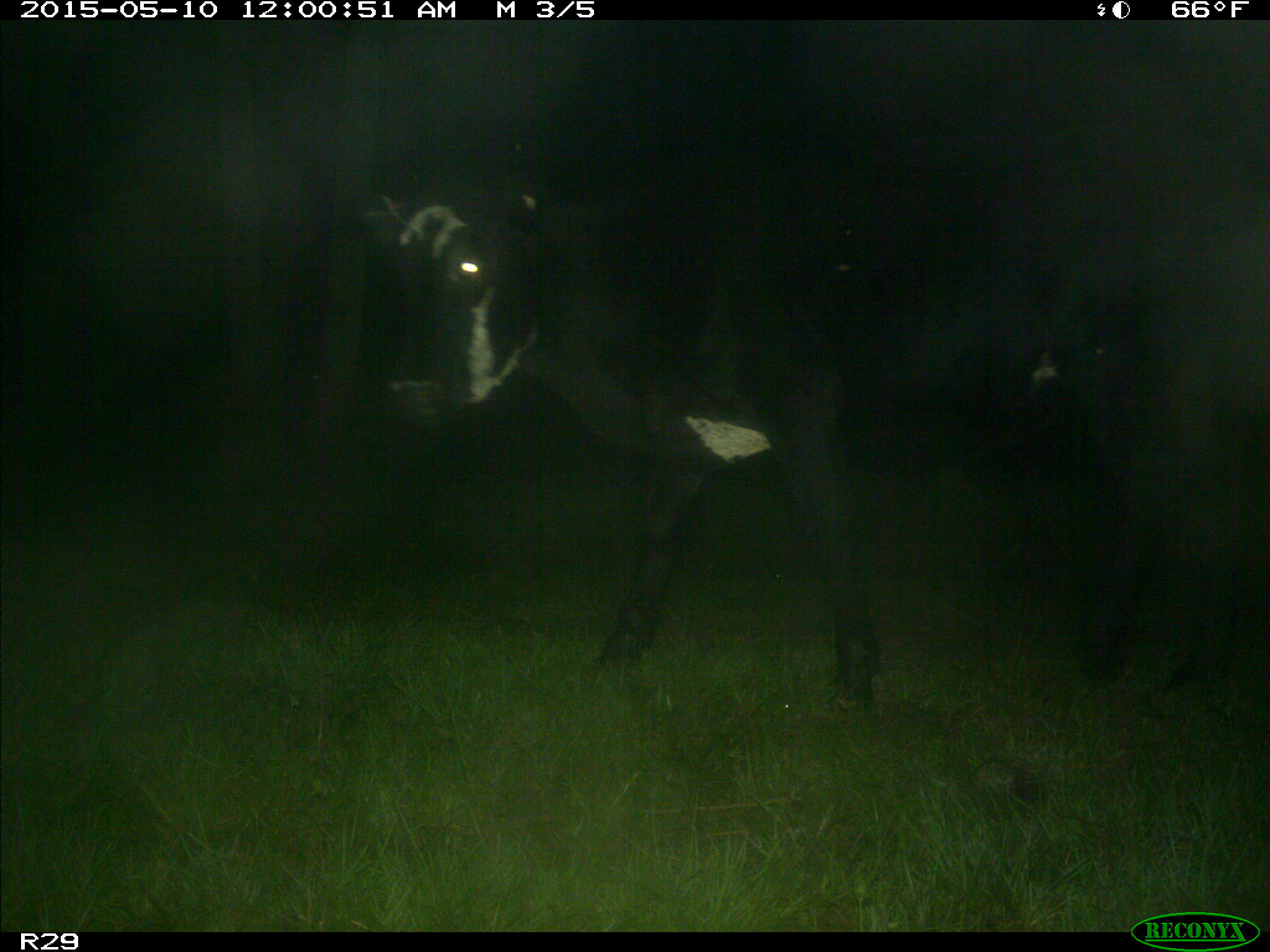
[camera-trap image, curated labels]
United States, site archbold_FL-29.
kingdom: Animalia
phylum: Chordata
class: Mammalia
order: Artiodactyla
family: Bovidae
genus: Bos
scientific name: Bos taurus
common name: domestic cow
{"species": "Bos taurus (domestic cow)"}